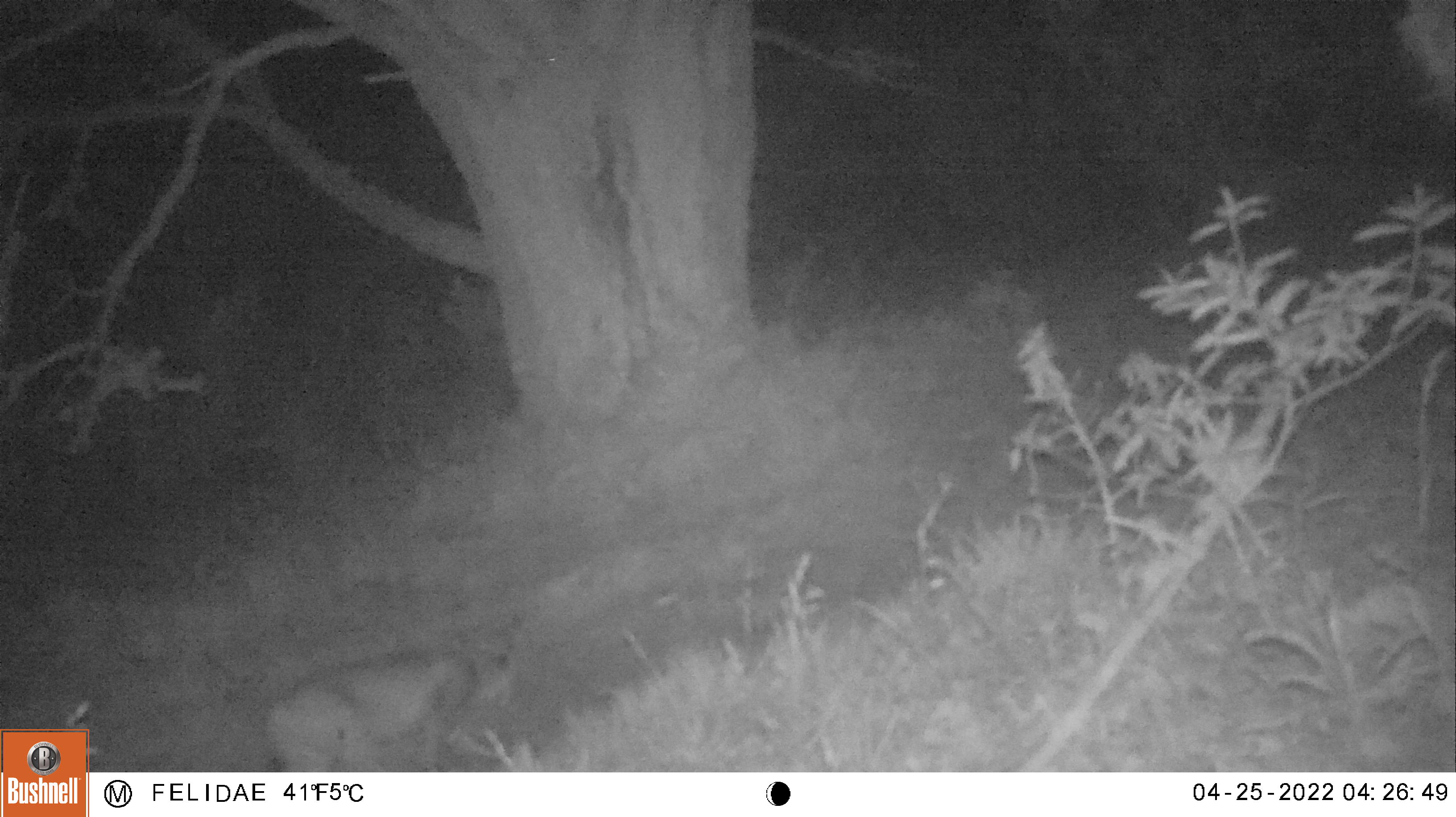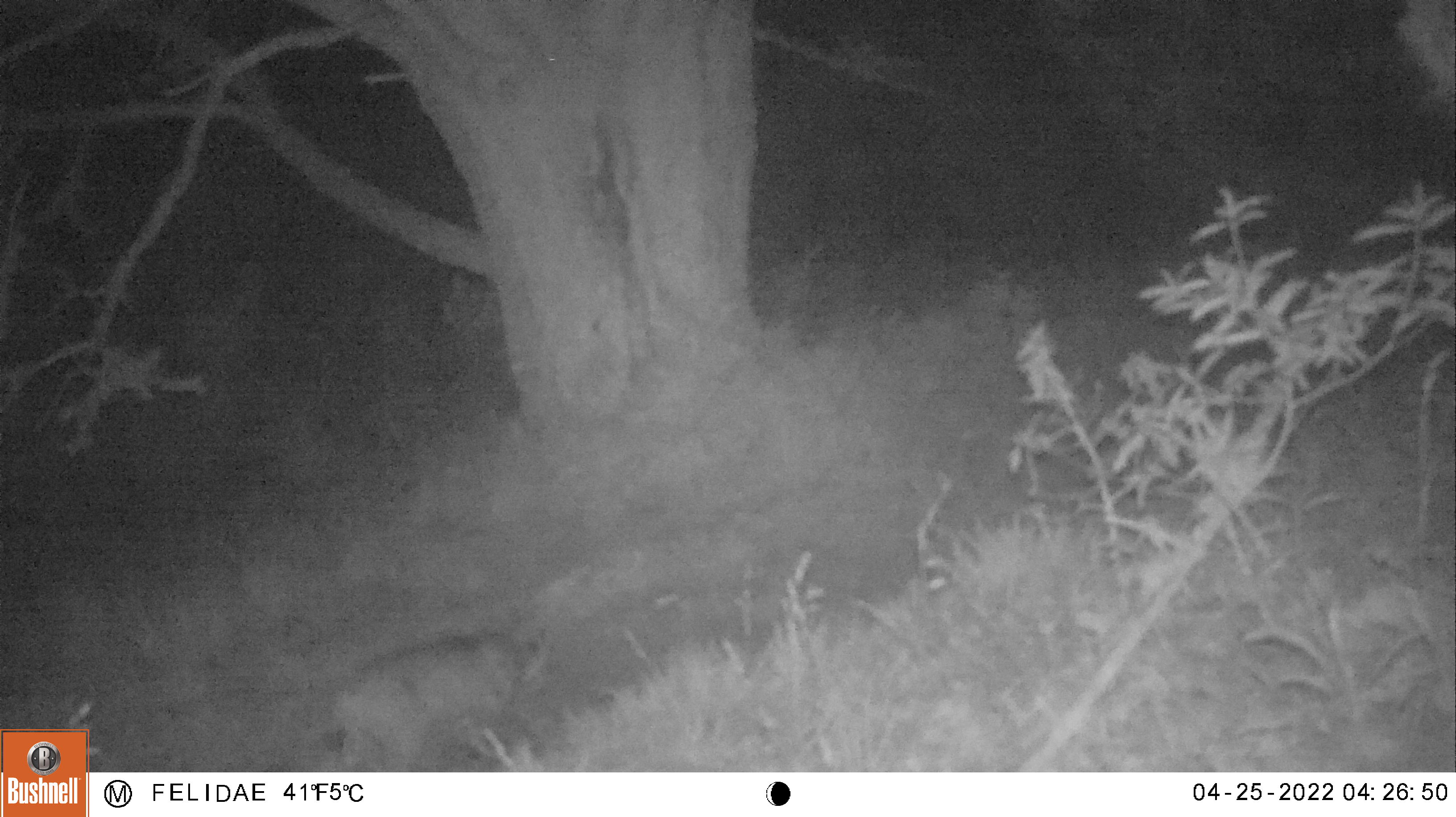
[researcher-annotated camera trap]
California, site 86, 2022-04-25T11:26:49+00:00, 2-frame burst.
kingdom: Animalia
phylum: Chordata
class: Mammalia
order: Carnivora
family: Felidae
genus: Lynx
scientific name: Lynx rufus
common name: bobcat